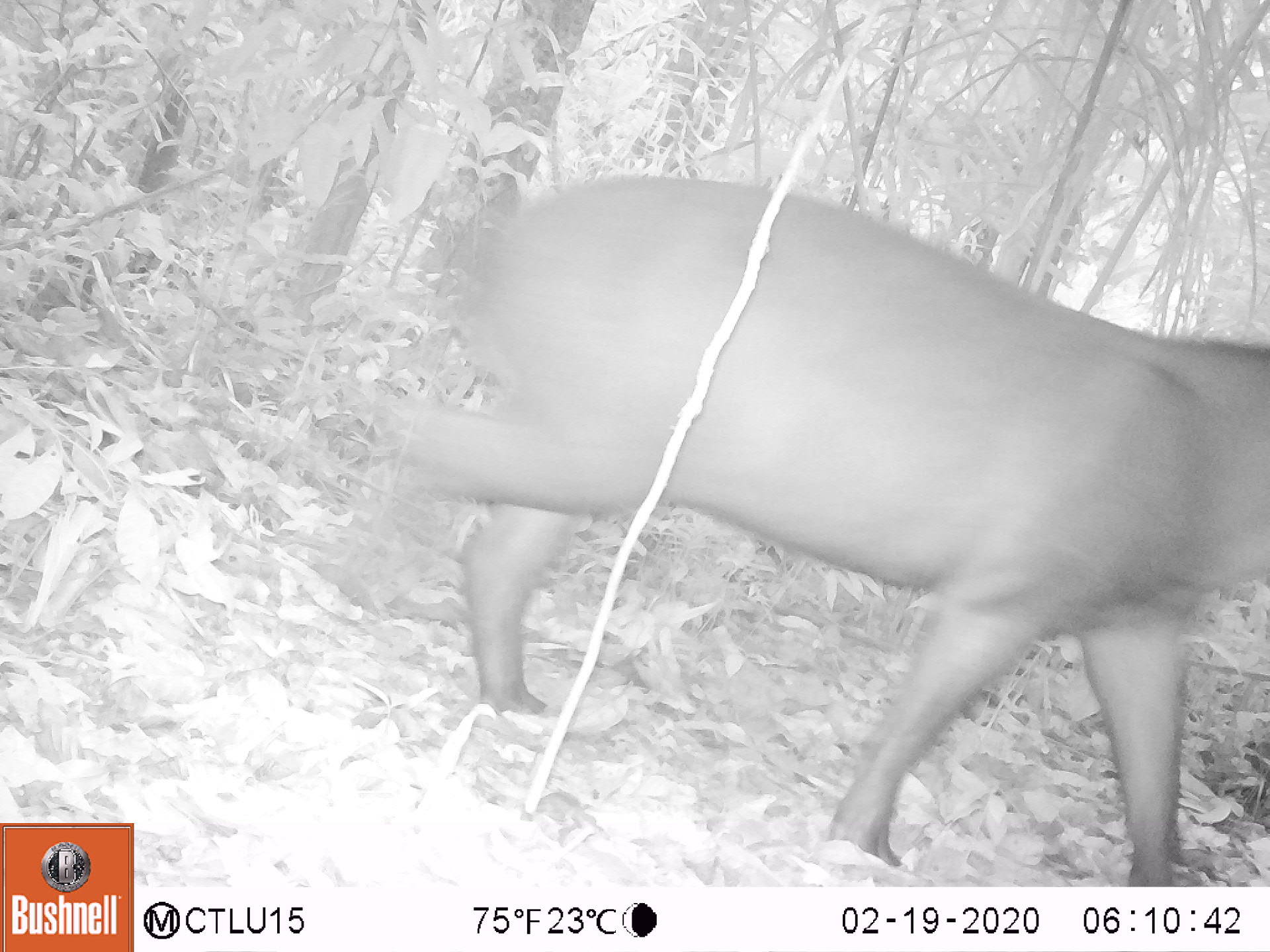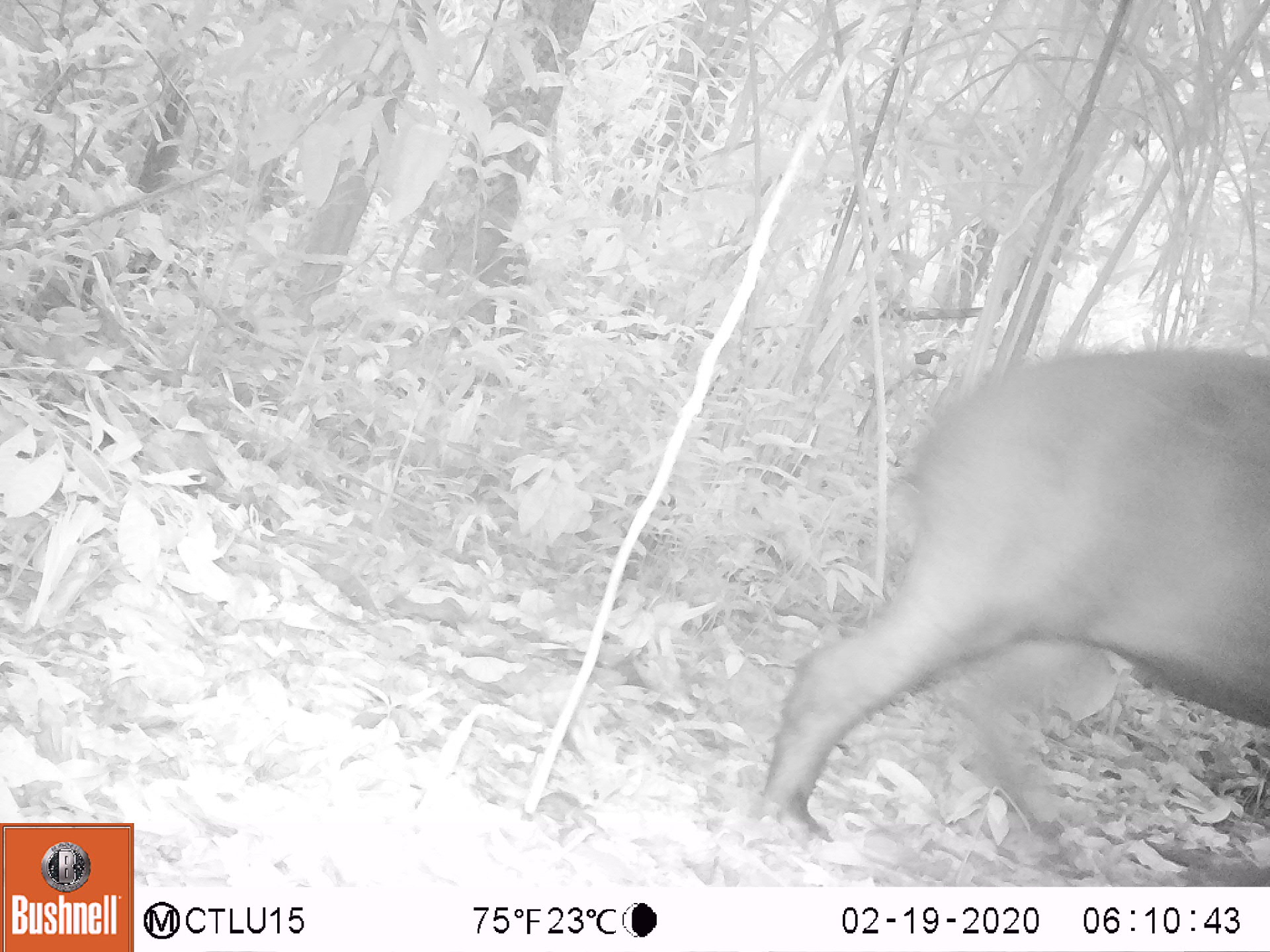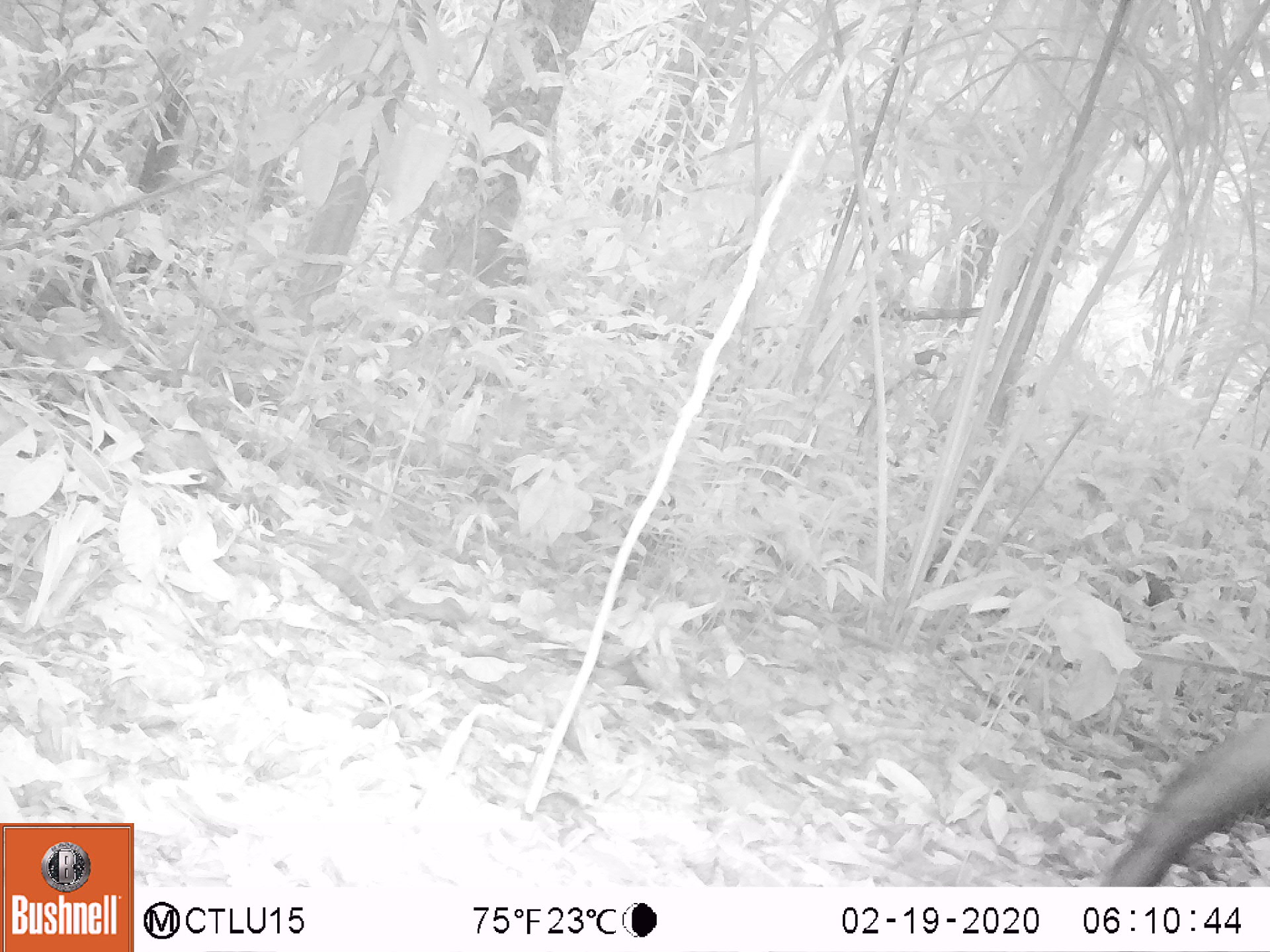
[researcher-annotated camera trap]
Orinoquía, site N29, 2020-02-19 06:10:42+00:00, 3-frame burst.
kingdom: Animalia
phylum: Chordata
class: Mammalia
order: Perissodactyla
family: Tapiridae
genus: Tapirus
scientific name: Tapirus terrestris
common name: lowland tapir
Lowland tapir (Tapirus terrestris).